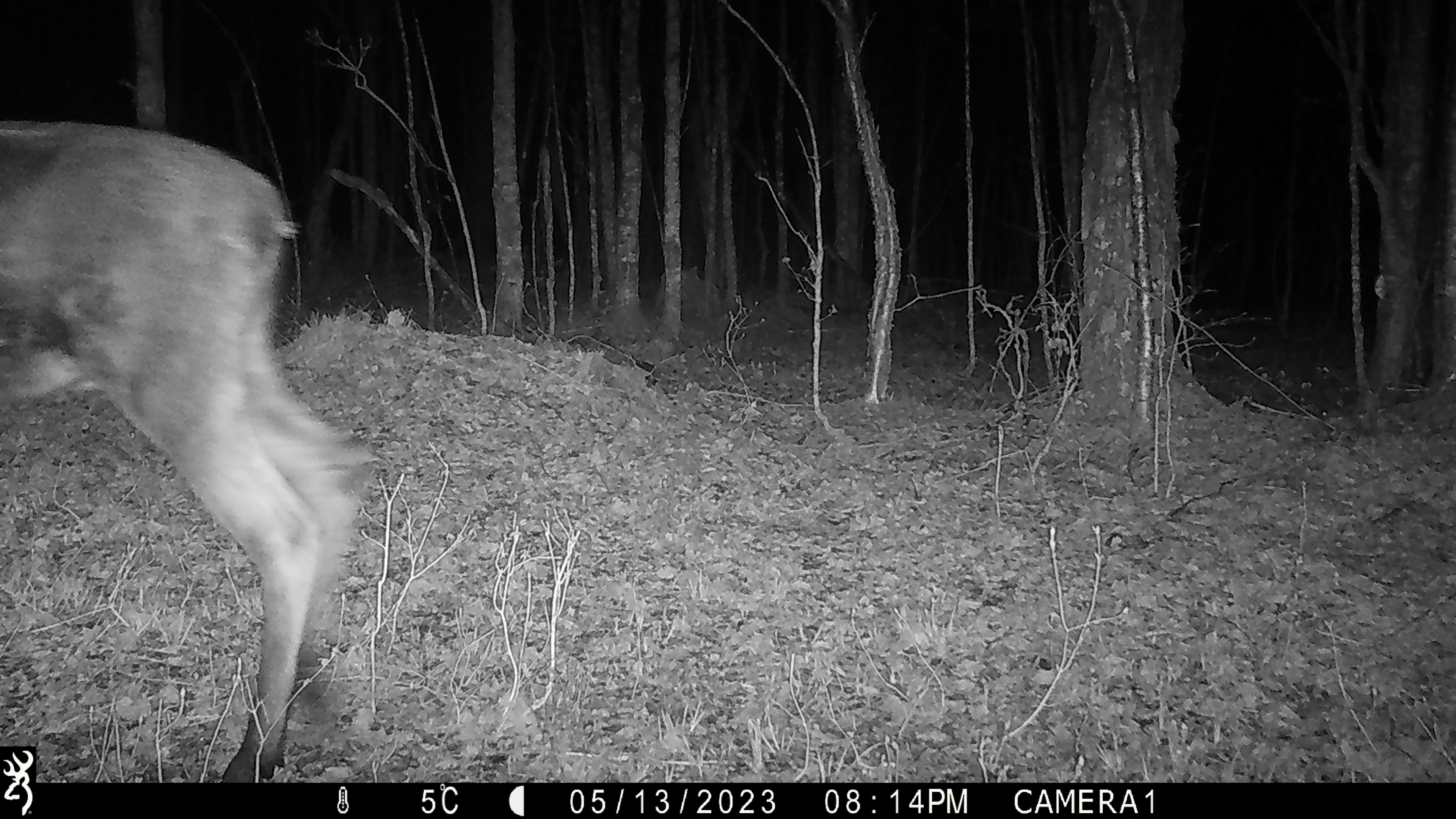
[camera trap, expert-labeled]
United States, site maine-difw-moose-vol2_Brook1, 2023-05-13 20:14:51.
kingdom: Animalia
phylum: Chordata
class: Mammalia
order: Artiodactyla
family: Cervidae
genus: Alces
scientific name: Alces alces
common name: moose